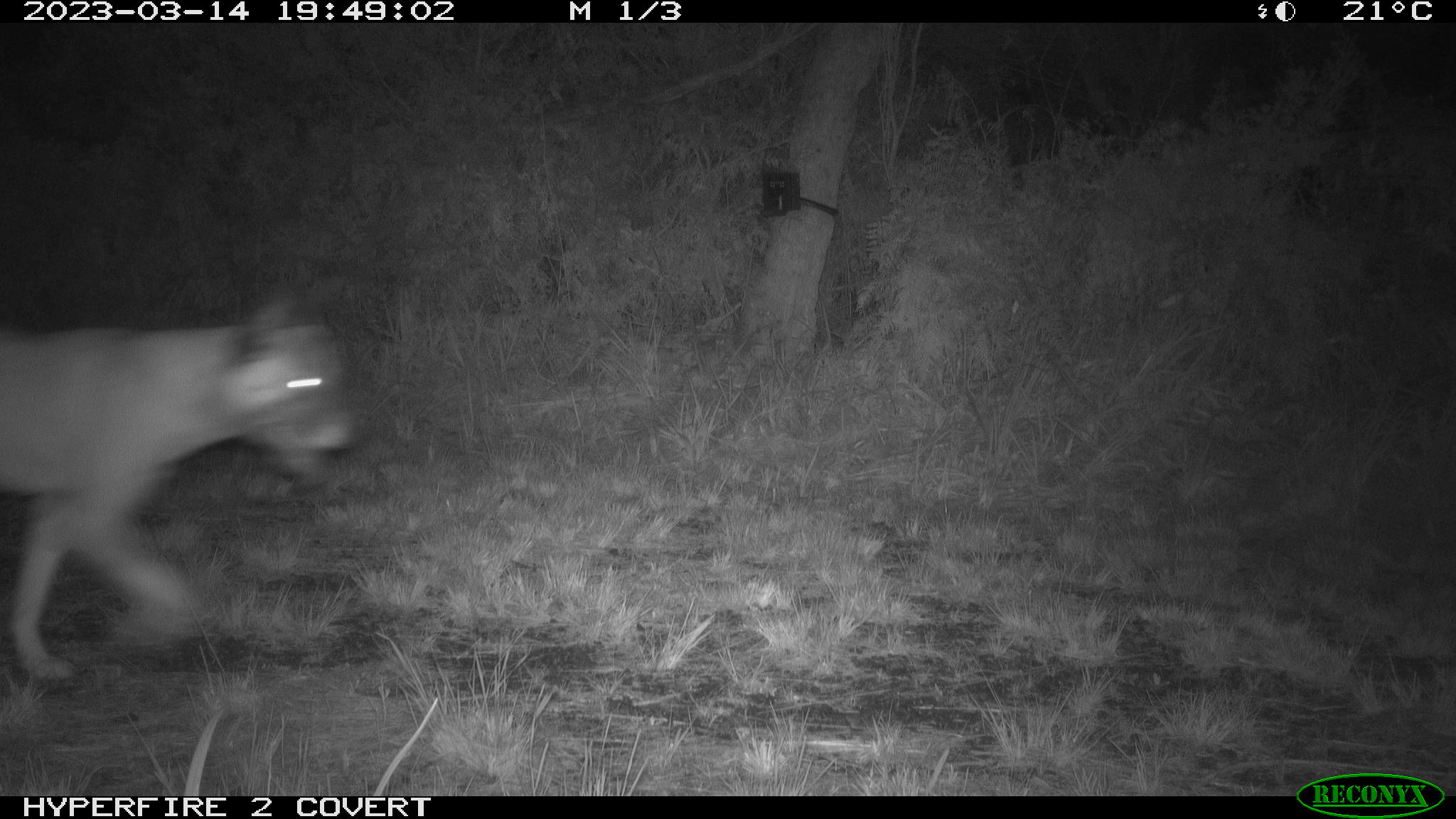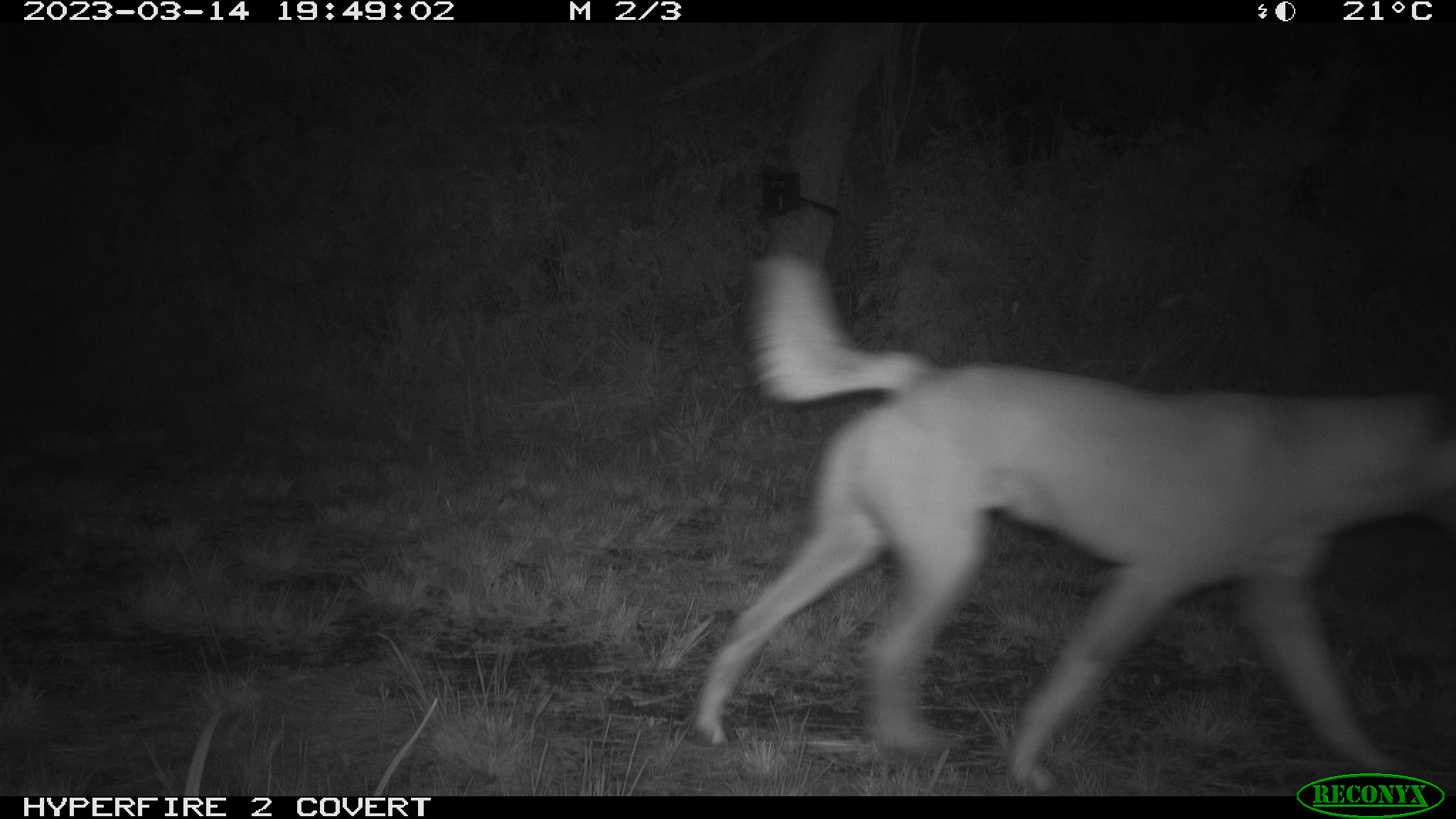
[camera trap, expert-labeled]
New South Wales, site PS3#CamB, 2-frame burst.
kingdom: Animalia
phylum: Chordata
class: Mammalia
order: Carnivora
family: Canidae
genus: Canis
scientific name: Canis familiaris dingo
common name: dingo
Dingo (Canis familiaris dingo).